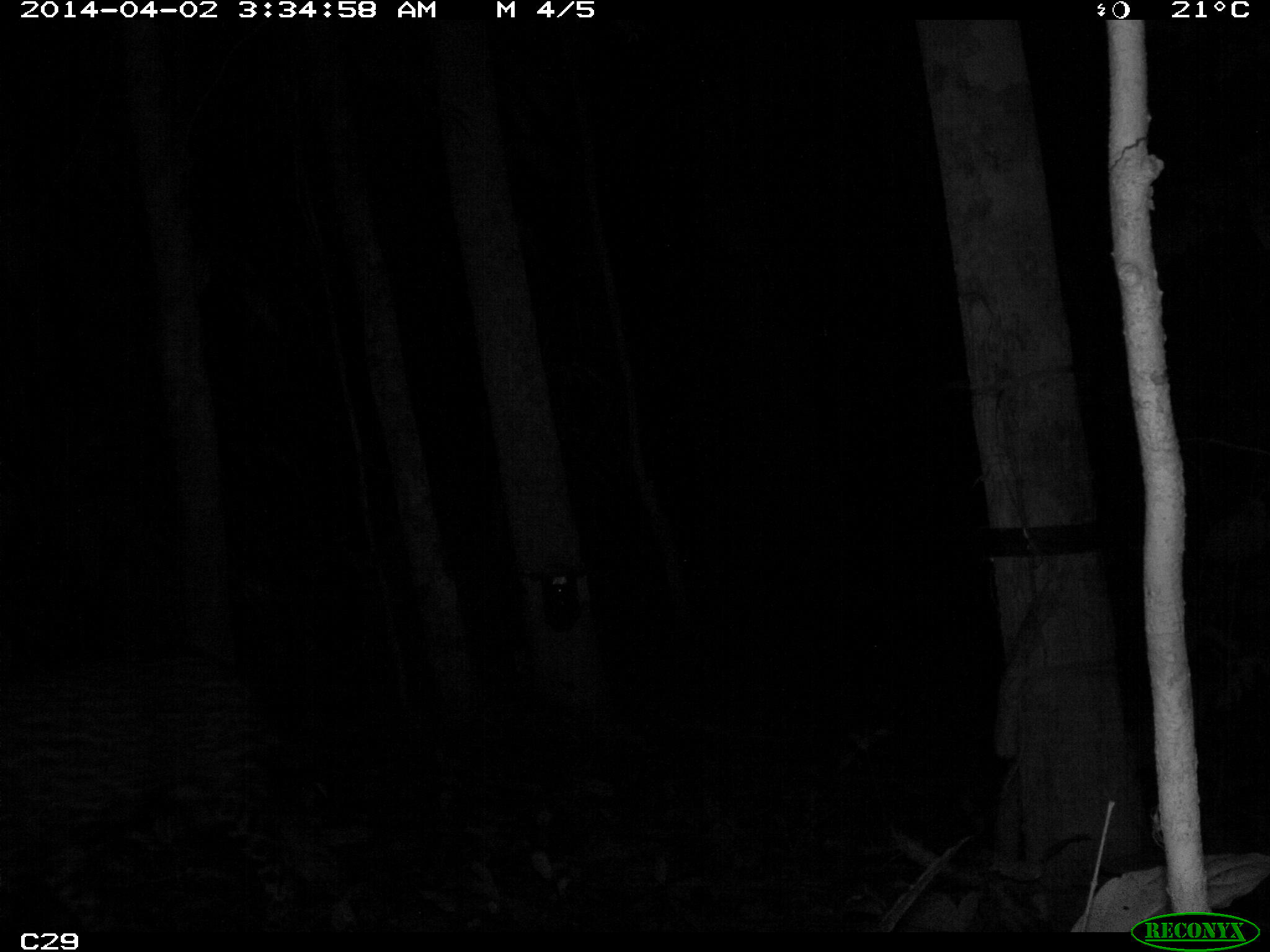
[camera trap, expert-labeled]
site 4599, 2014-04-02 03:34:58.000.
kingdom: Animalia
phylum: Chordata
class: Mammalia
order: Carnivora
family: Felidae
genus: Panthera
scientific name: Panthera onca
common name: jaguar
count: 1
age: adult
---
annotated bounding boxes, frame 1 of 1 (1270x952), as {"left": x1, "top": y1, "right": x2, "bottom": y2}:
panthera onca: {"left": 0, "top": 641, "right": 360, "bottom": 932}